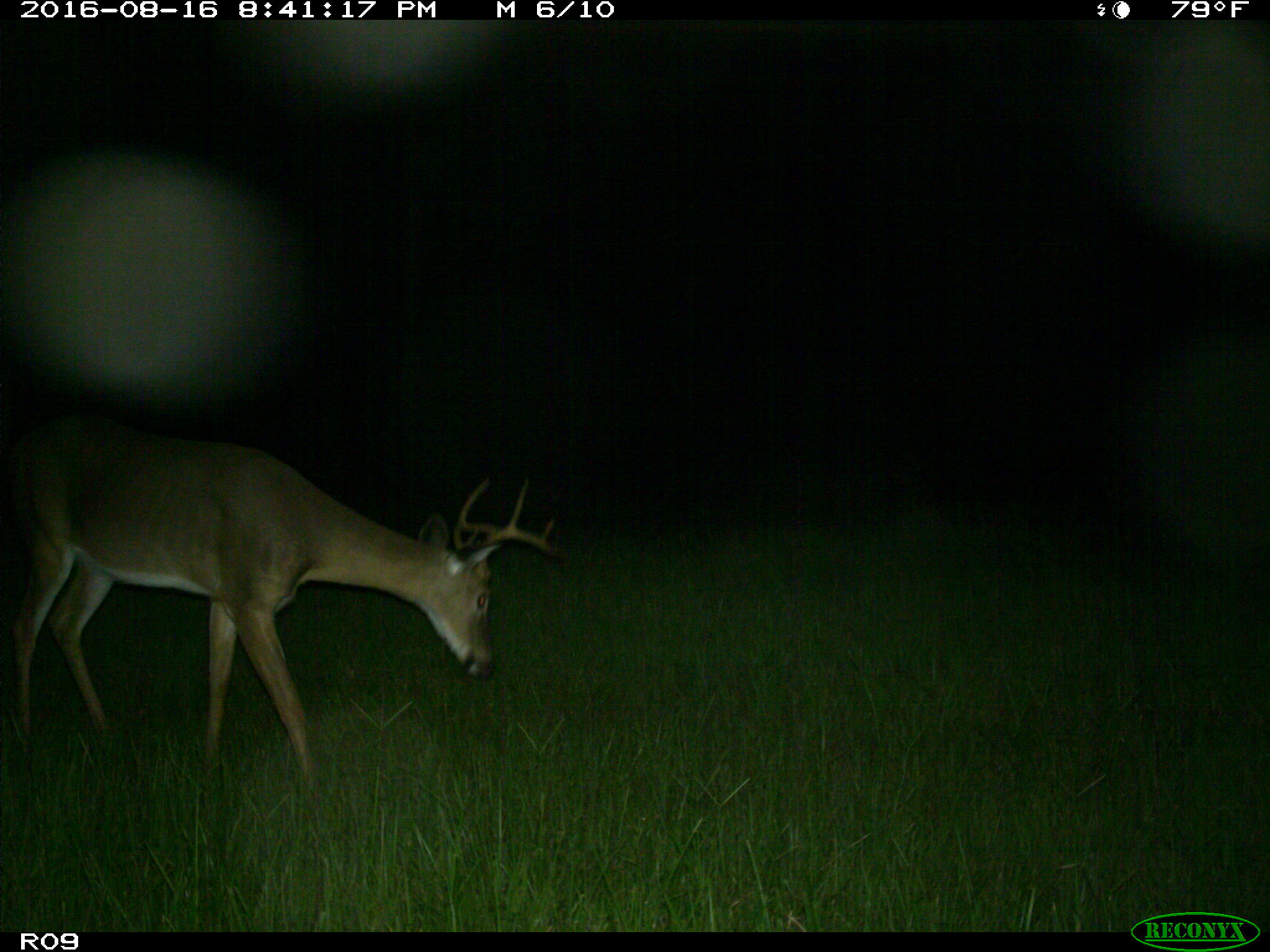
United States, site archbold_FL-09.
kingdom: Animalia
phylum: Chordata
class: Mammalia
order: Artiodactyla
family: Cervidae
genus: Odocoileus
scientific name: Odocoileus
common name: deer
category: unidentified deer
Unidentified deer (deer) (Odocoileus).